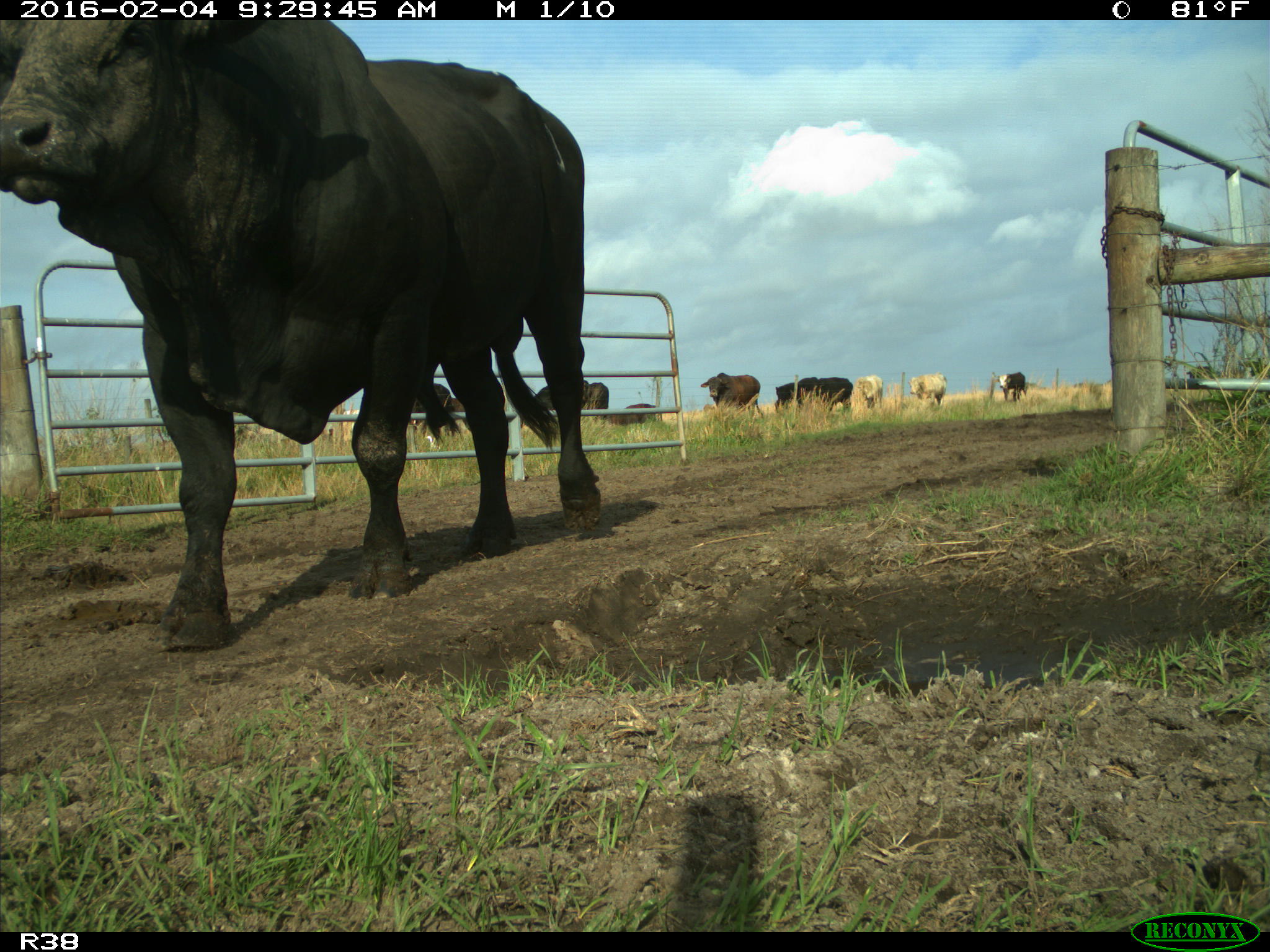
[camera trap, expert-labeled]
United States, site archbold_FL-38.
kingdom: Animalia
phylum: Chordata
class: Mammalia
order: Artiodactyla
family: Bovidae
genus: Bos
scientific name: Bos taurus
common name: domestic cow